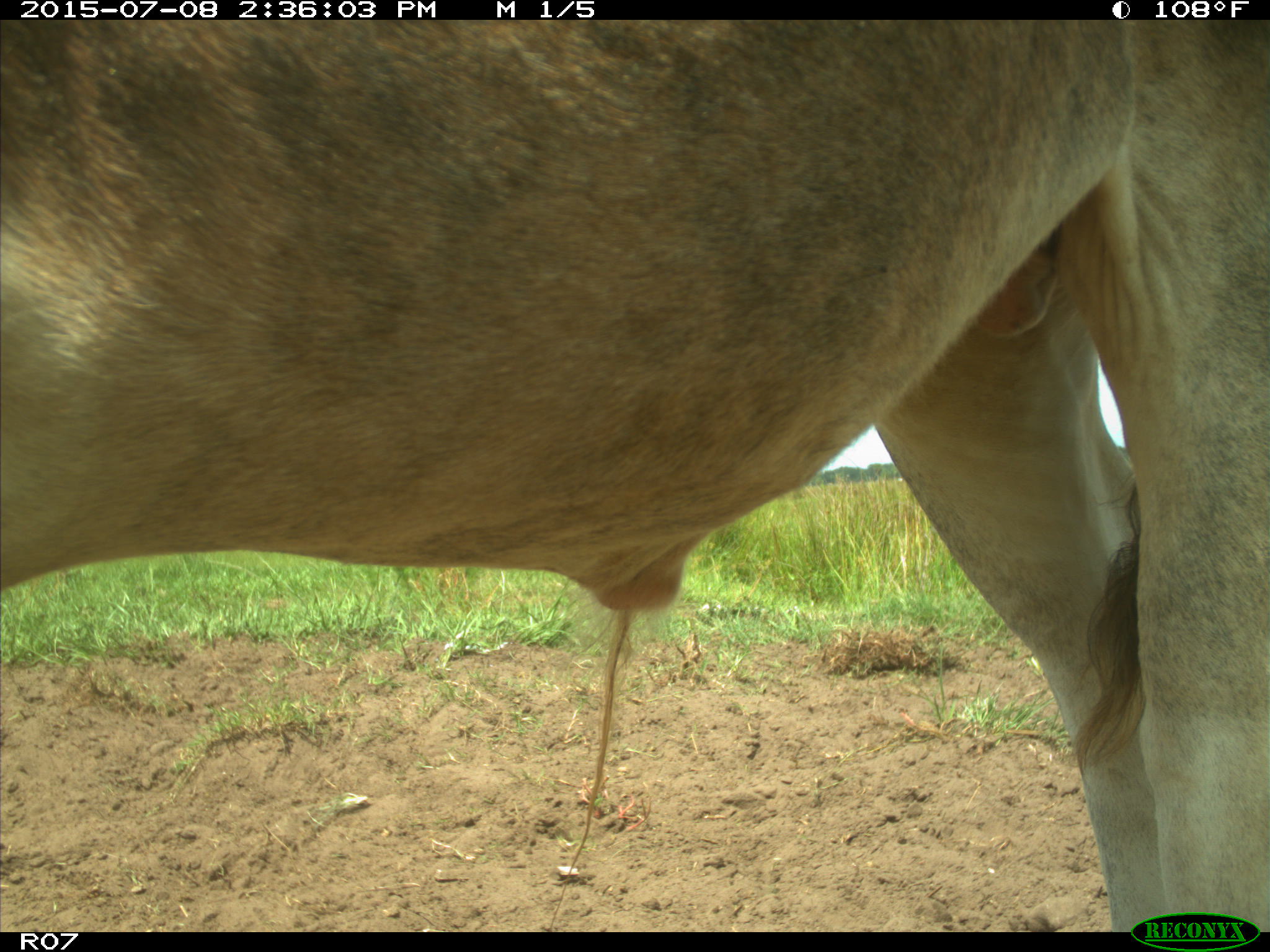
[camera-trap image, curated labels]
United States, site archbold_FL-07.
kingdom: Animalia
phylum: Chordata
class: Mammalia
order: Artiodactyla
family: Bovidae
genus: Bos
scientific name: Bos taurus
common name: domestic cow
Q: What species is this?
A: Bos taurus (domestic cow).